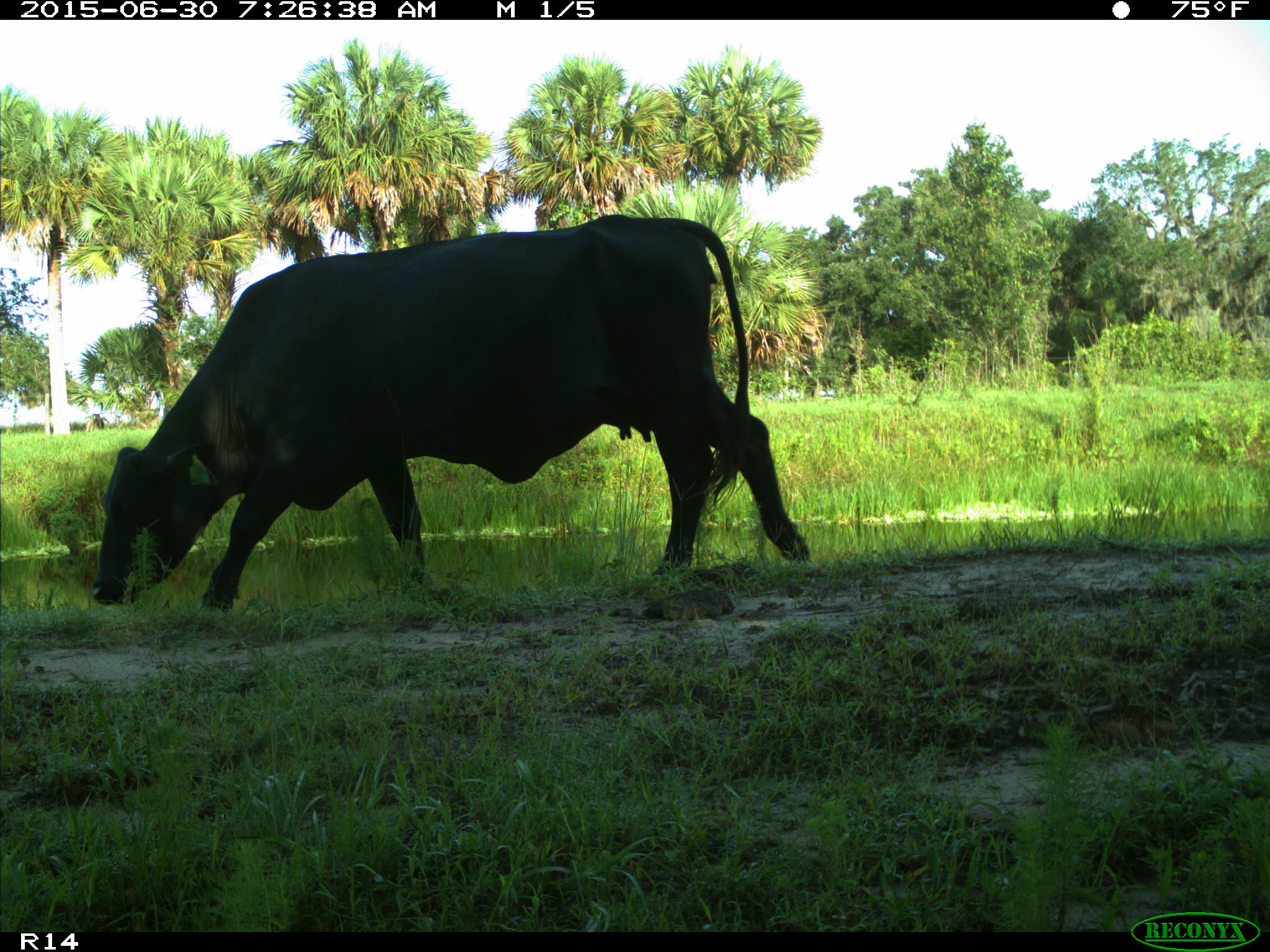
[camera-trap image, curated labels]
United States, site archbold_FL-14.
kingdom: Animalia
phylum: Chordata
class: Mammalia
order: Artiodactyla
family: Bovidae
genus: Bos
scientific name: Bos taurus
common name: domestic cow